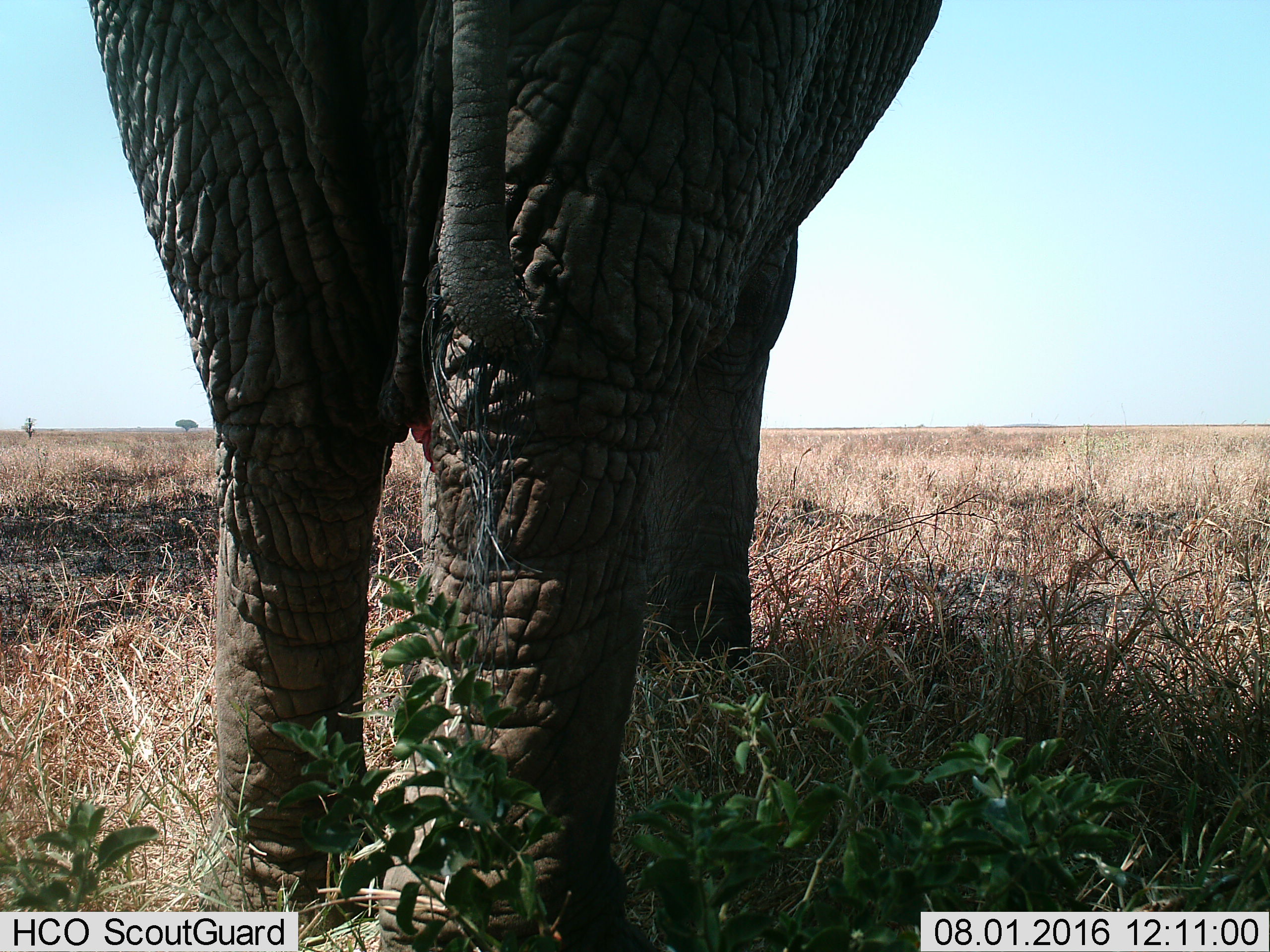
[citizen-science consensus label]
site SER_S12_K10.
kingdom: Animalia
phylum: Chordata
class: Mammalia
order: Proboscidea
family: Elephantidae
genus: Loxodonta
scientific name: Loxodonta africana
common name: african bush elephant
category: elephant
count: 1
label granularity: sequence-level